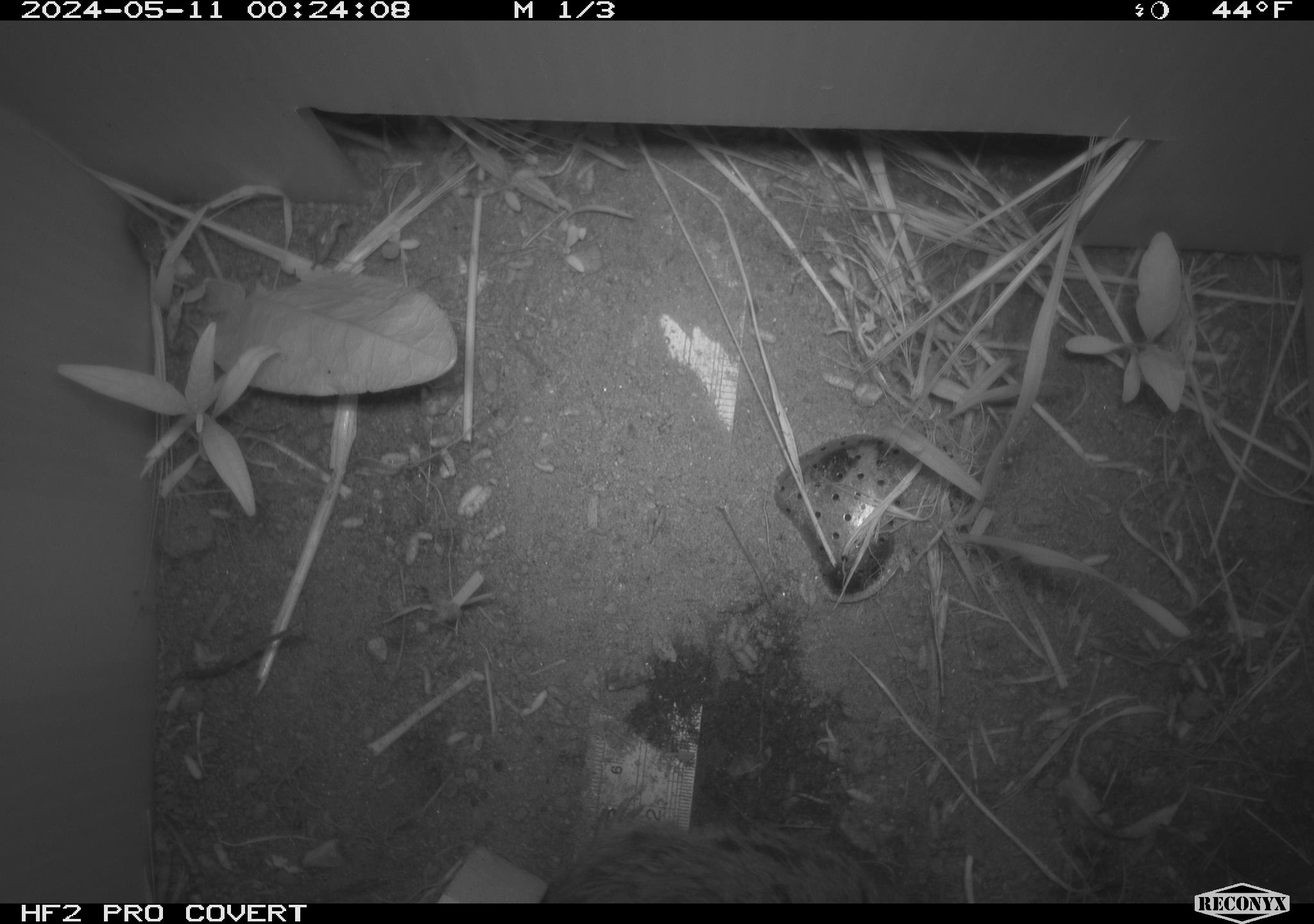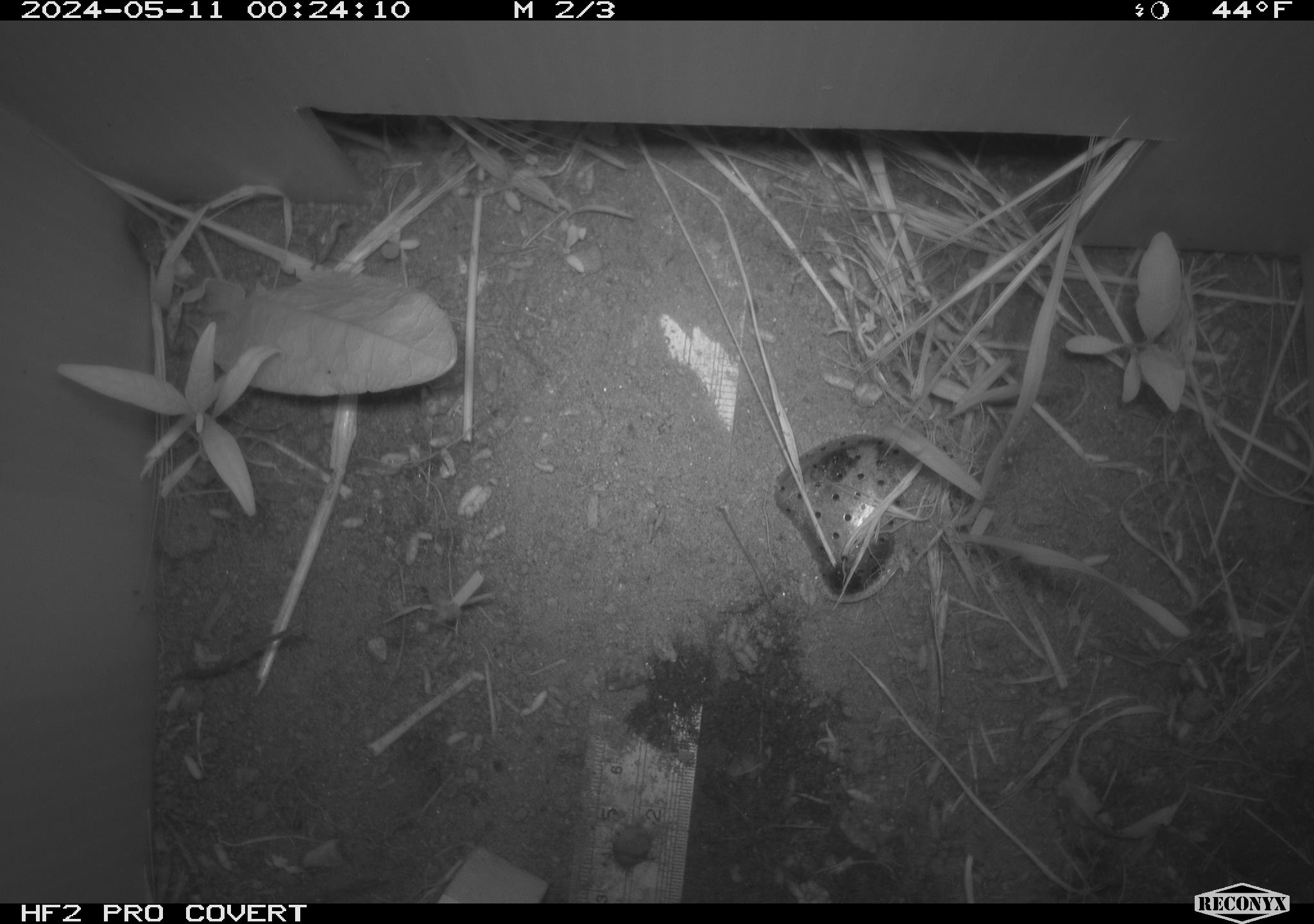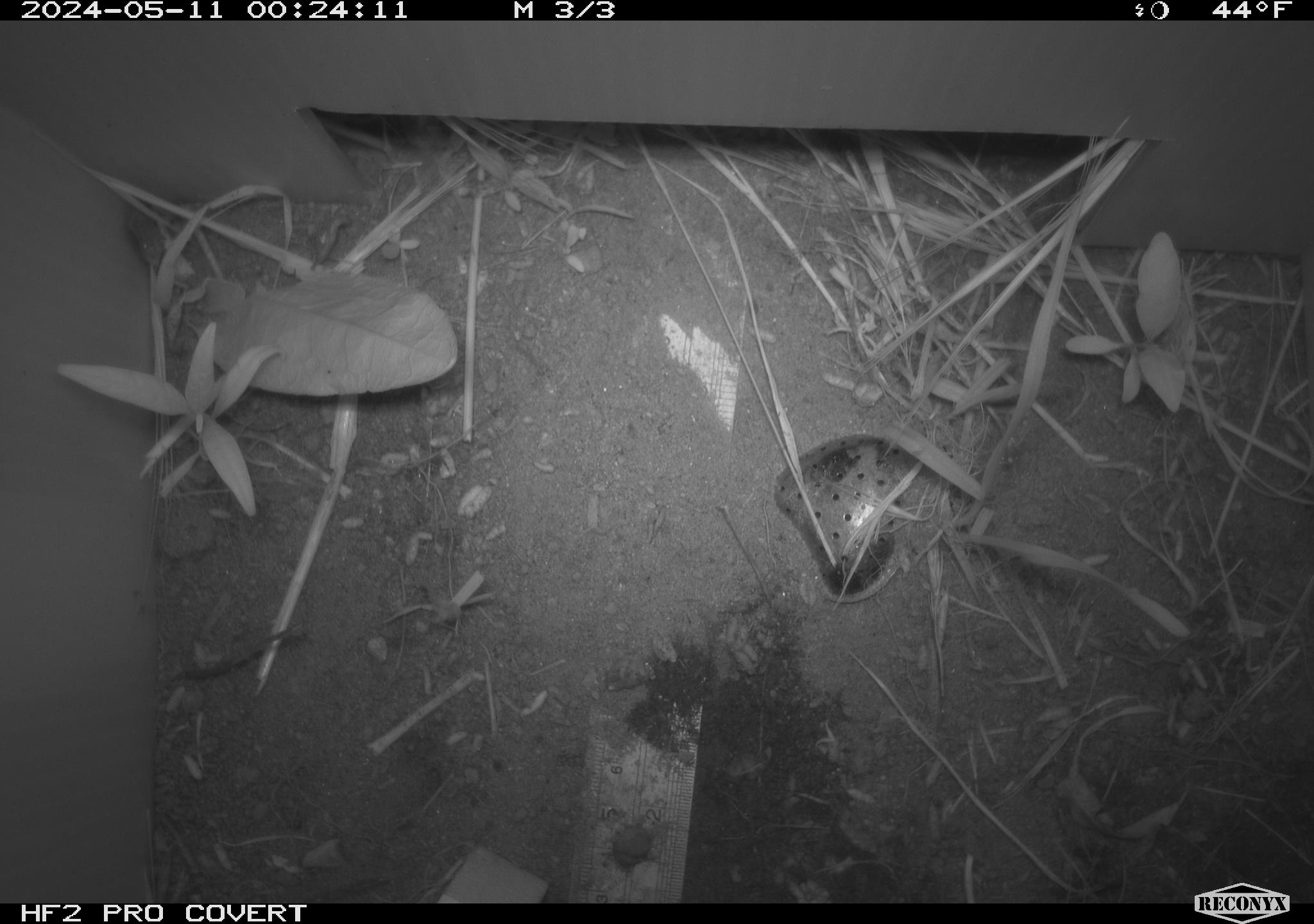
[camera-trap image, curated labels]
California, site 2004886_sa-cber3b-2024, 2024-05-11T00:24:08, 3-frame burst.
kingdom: Animalia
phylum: Chordata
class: Mammalia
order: Rodentia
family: Cricetidae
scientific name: Arvicolinae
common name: voles, lemmings, and muskrats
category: arvicolinae subfamily